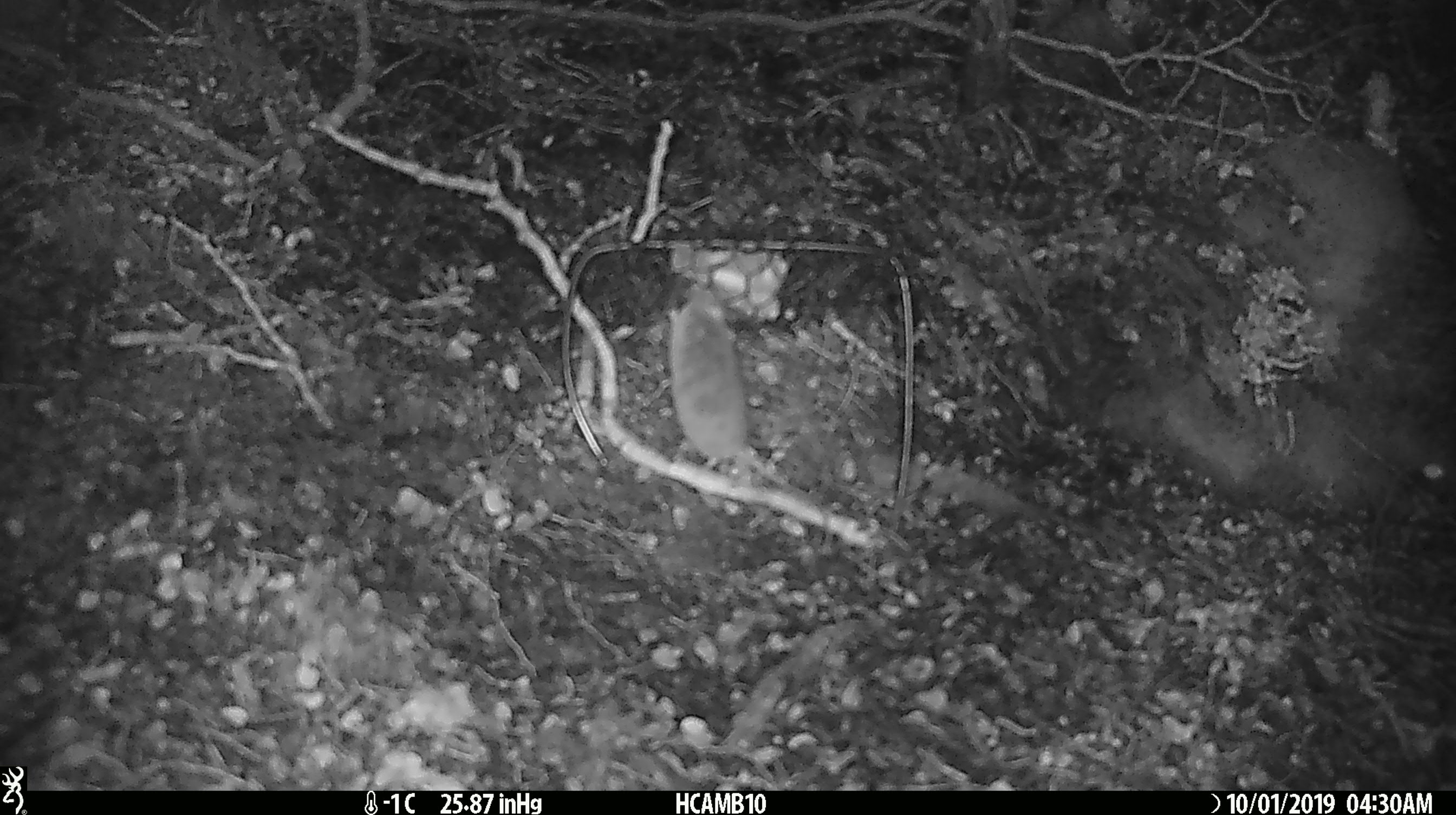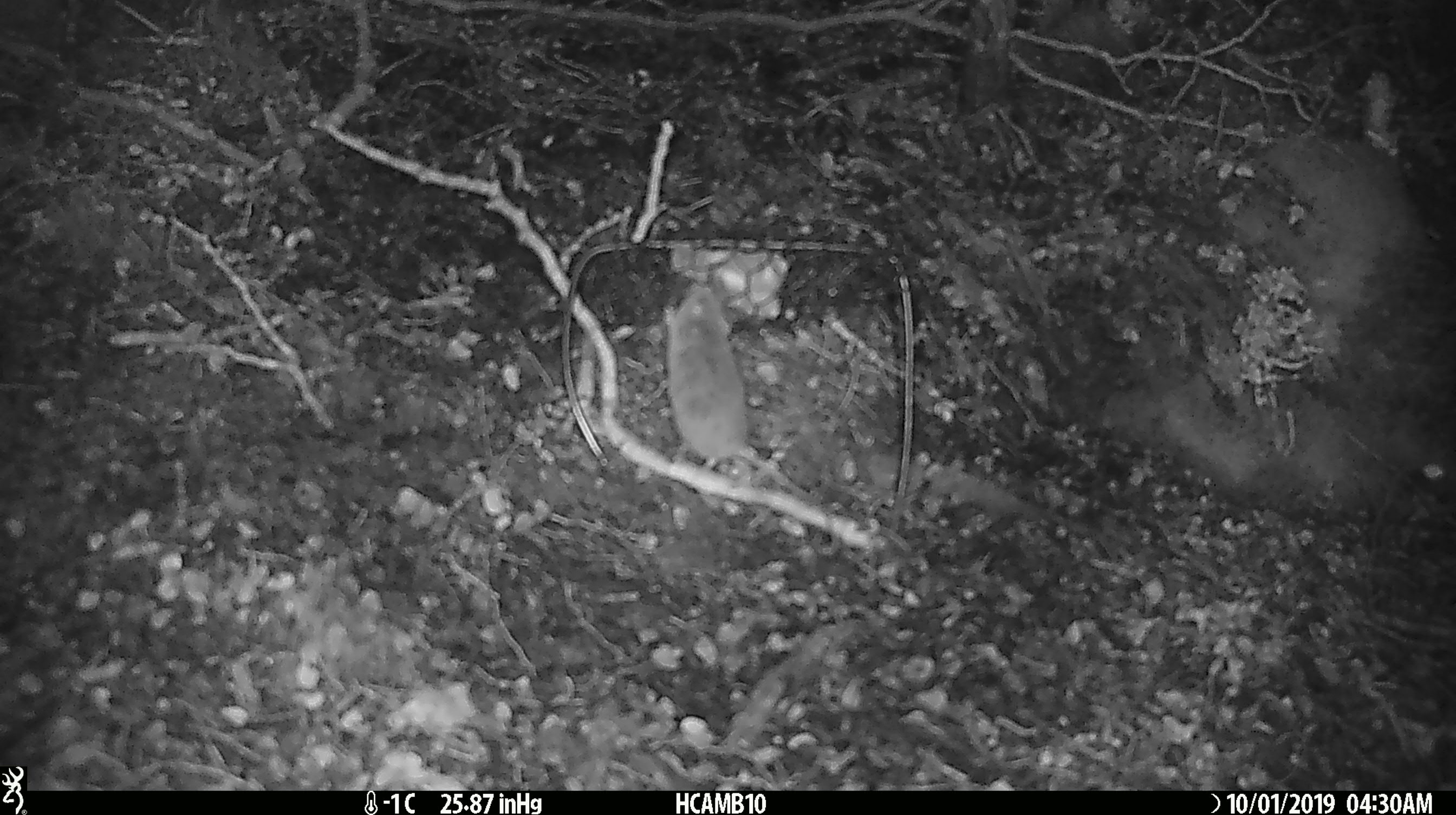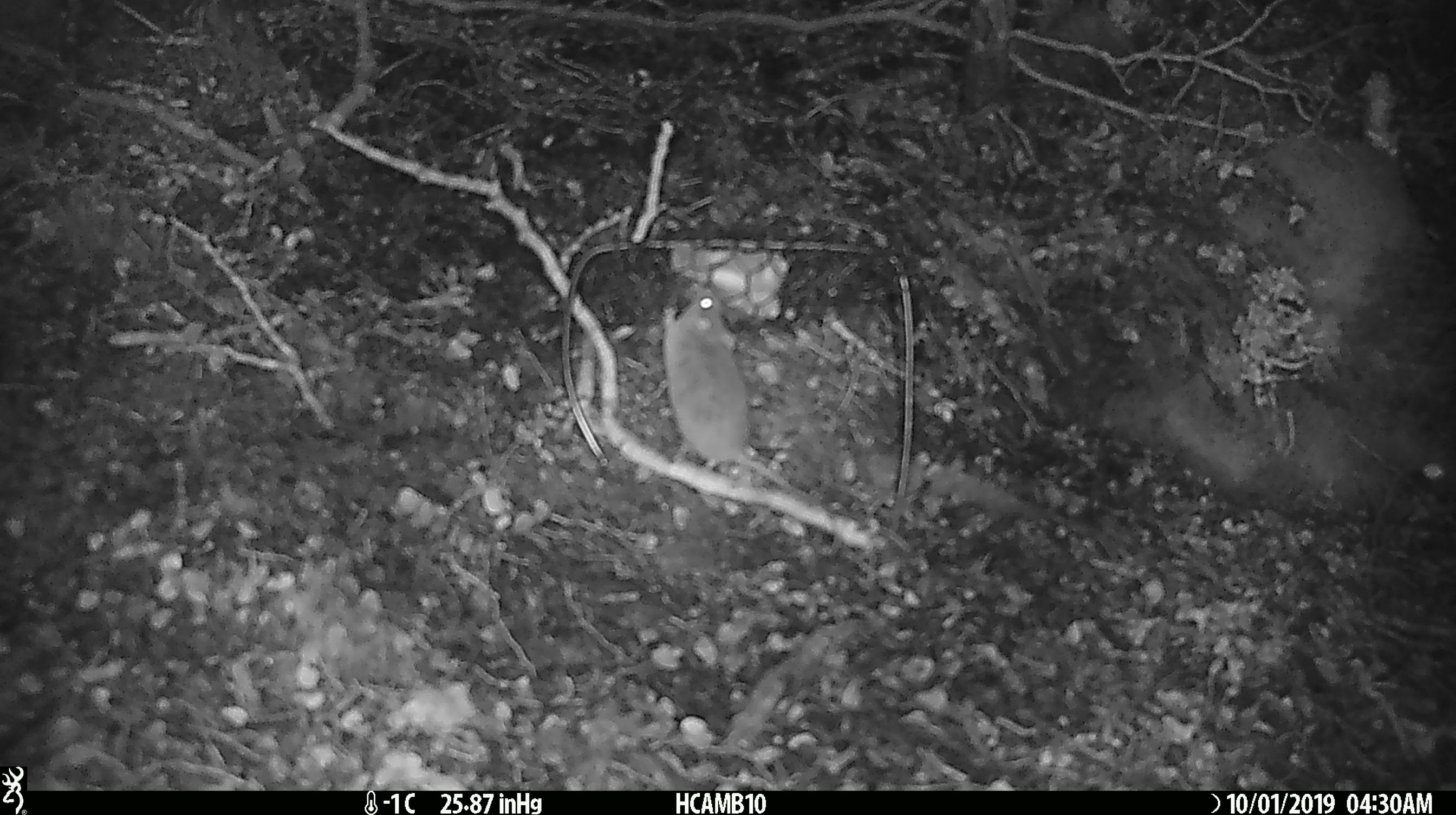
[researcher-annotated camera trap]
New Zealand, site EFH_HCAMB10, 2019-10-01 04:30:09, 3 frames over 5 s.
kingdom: Animalia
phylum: Chordata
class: Mammalia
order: Rodentia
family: Muridae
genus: Mus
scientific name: Mus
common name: mouse